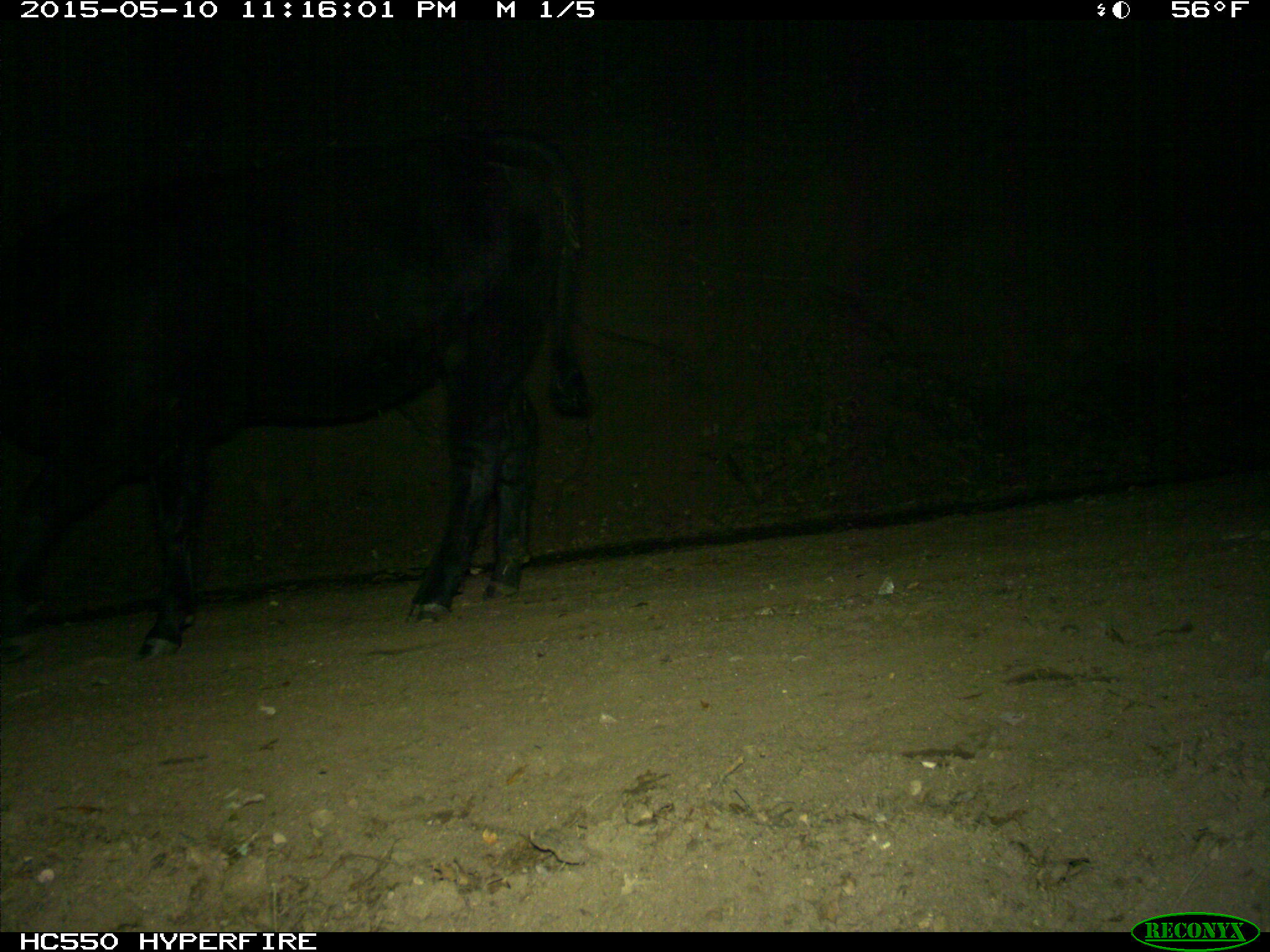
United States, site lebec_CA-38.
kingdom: Animalia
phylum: Chordata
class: Mammalia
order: Artiodactyla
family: Bovidae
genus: Bos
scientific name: Bos taurus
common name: domestic cow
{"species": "Bos taurus (domestic cow)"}